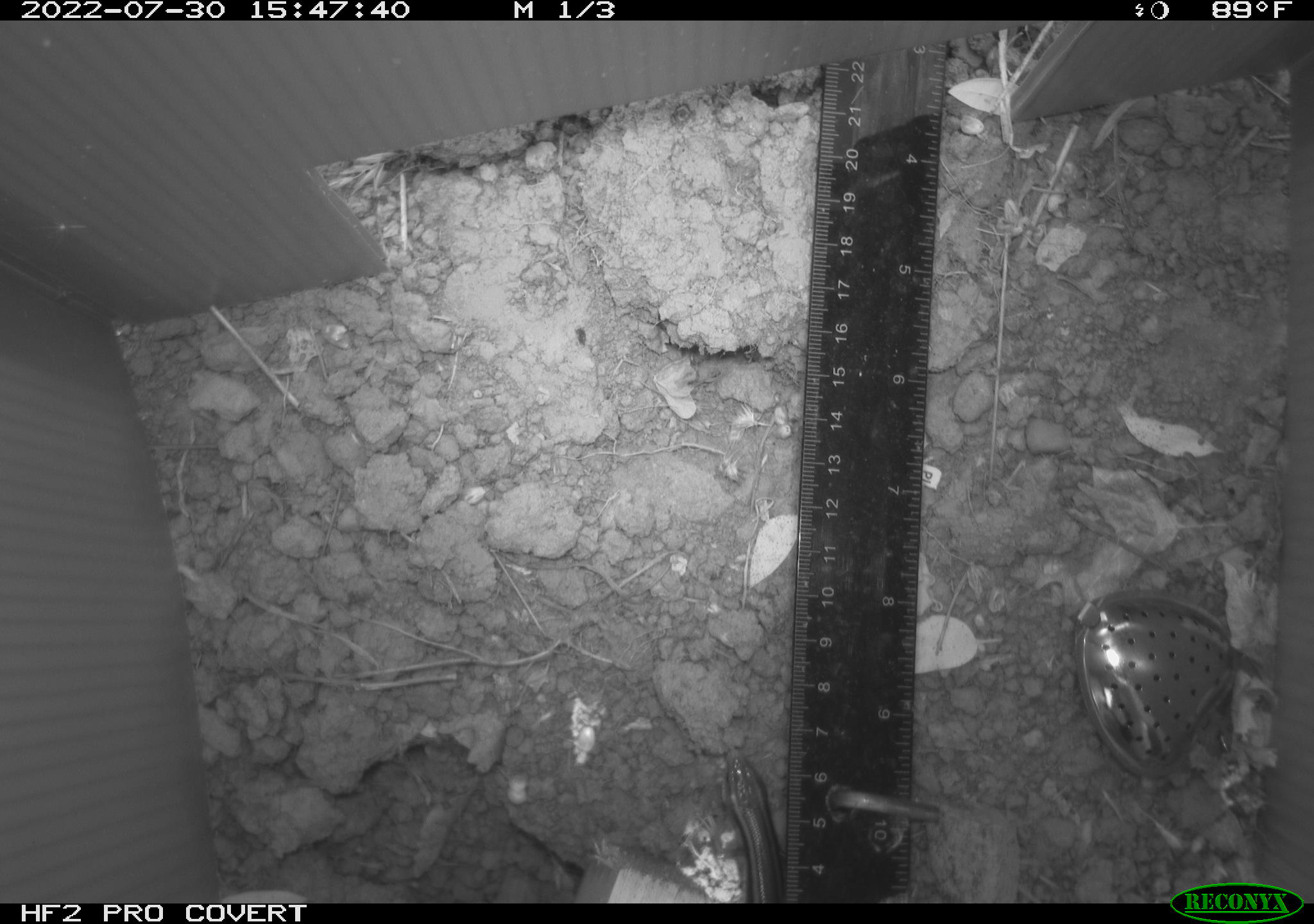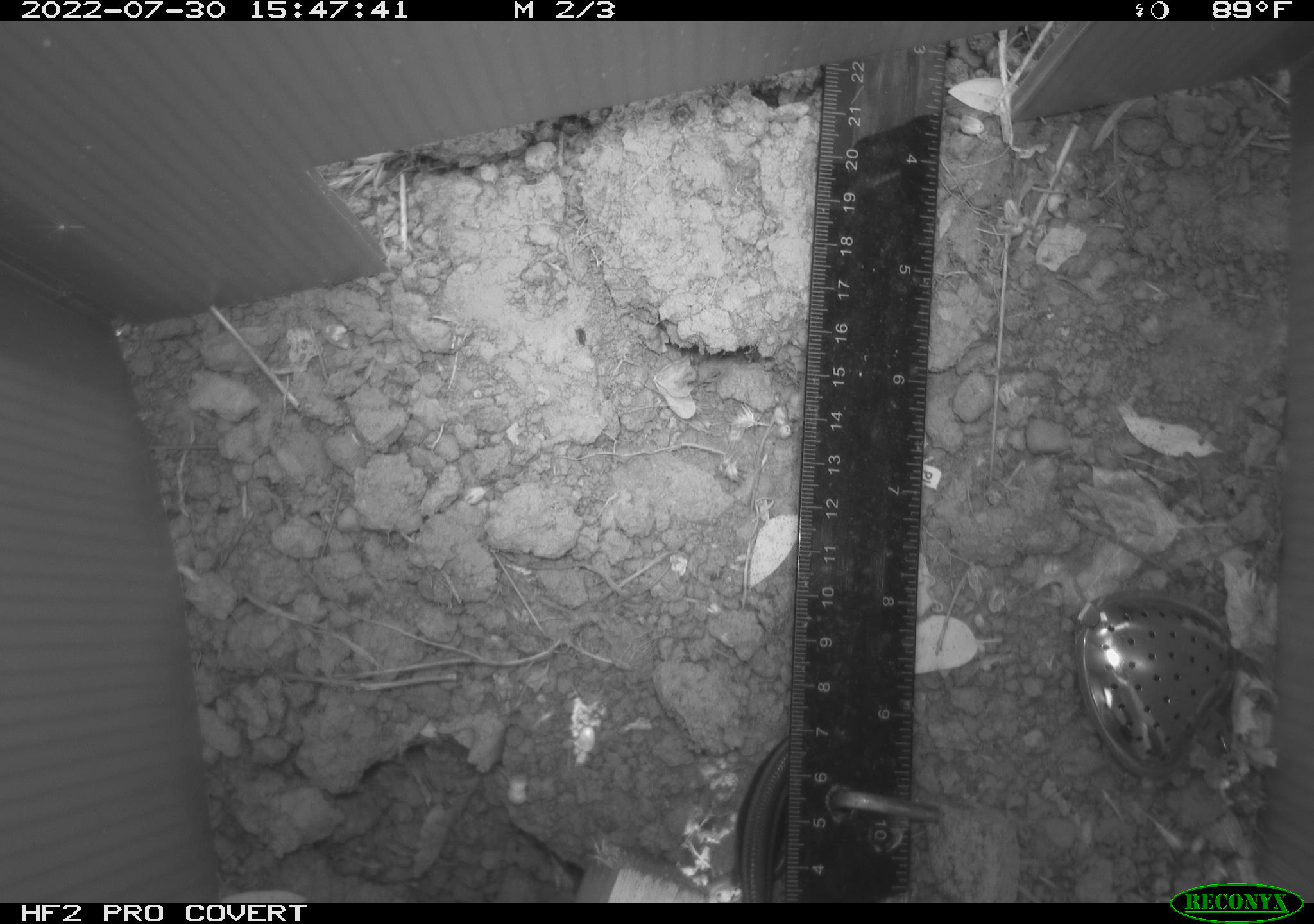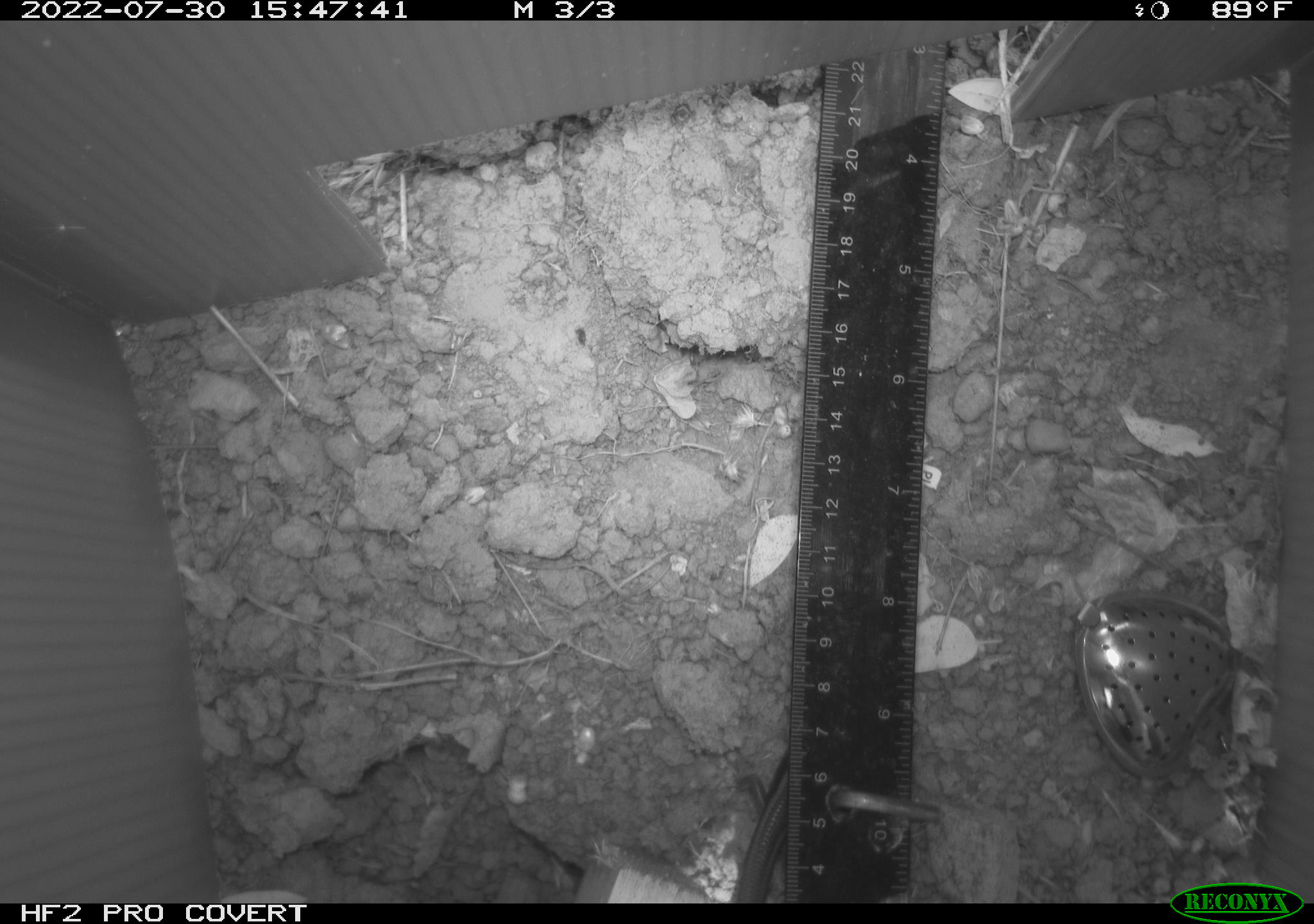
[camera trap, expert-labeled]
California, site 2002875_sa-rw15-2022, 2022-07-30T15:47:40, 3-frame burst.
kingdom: Animalia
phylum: Chordata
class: Reptilia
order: Squamata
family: Scincidae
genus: Plestiodon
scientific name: Plestiodon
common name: blue-tailed skinks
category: plestiodon species